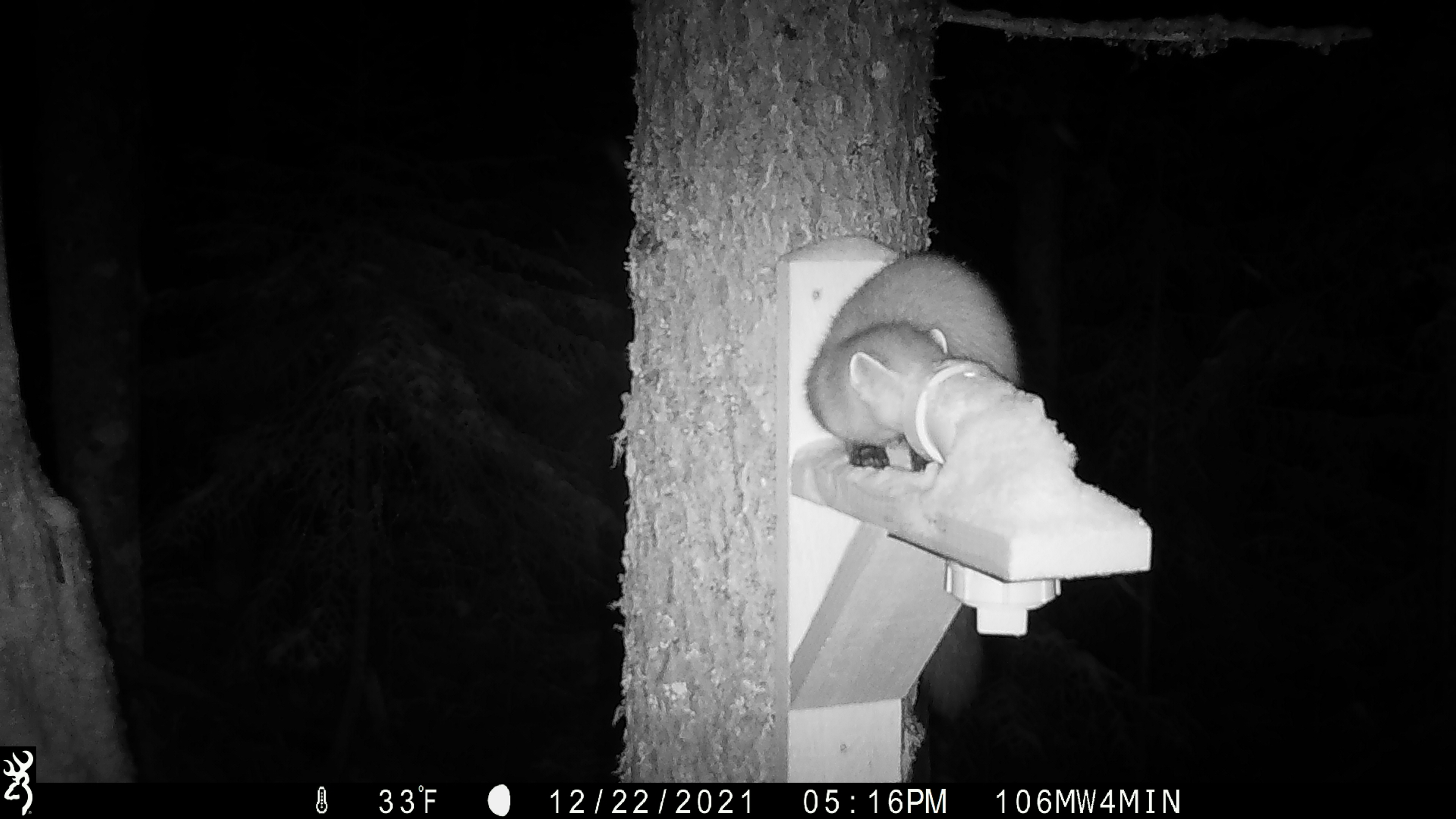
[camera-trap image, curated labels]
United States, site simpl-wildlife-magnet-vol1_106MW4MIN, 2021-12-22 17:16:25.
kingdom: Animalia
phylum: Chordata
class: Mammalia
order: Carnivora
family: Mustelidae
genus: Martes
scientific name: Martes americana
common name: american marten